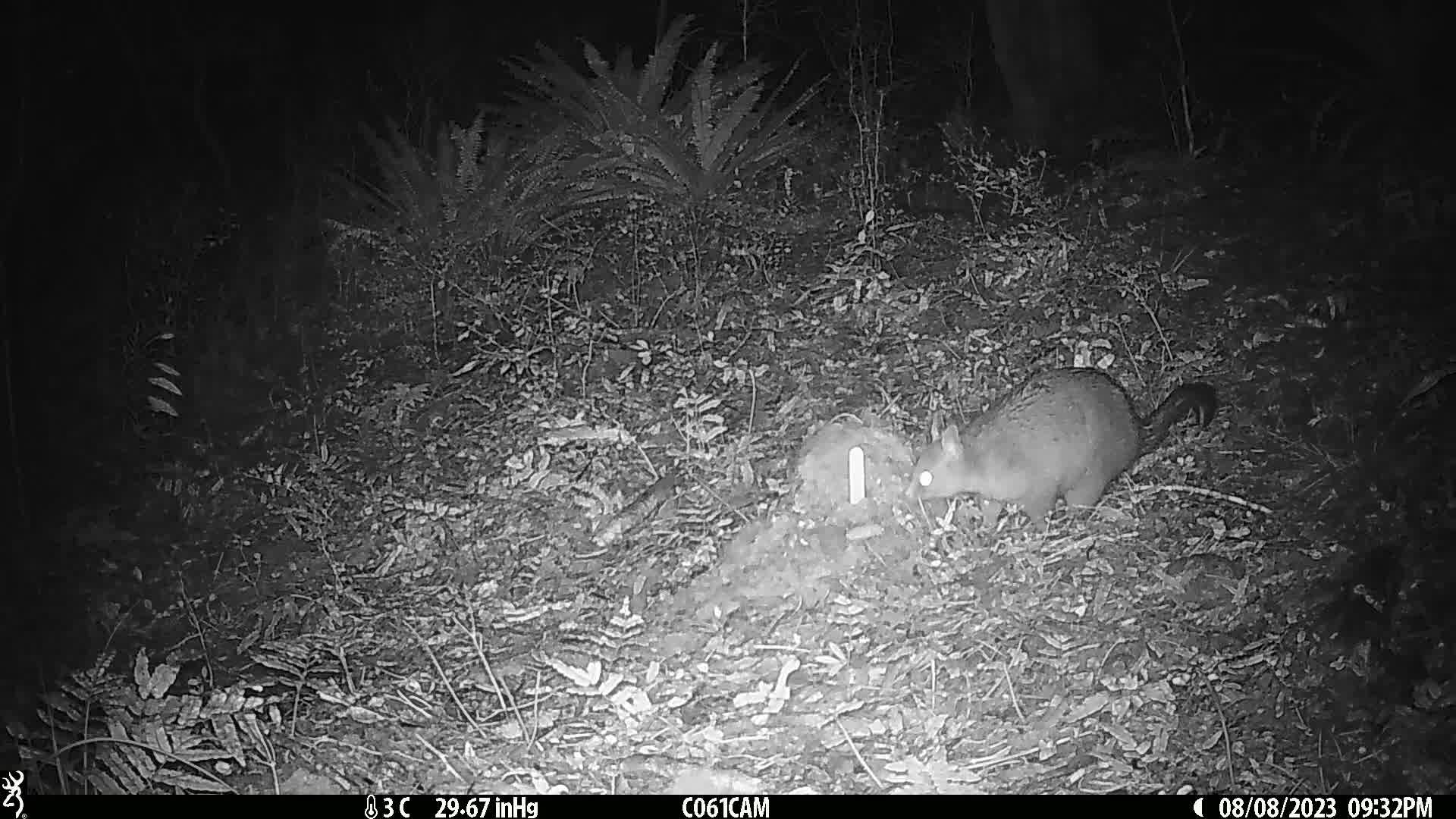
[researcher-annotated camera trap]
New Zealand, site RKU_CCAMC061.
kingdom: Animalia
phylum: Chordata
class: Mammalia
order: Diprotodontia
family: Phalangeridae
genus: Trichosurus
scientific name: Trichosurus vulpecula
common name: common brushtail possum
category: possum